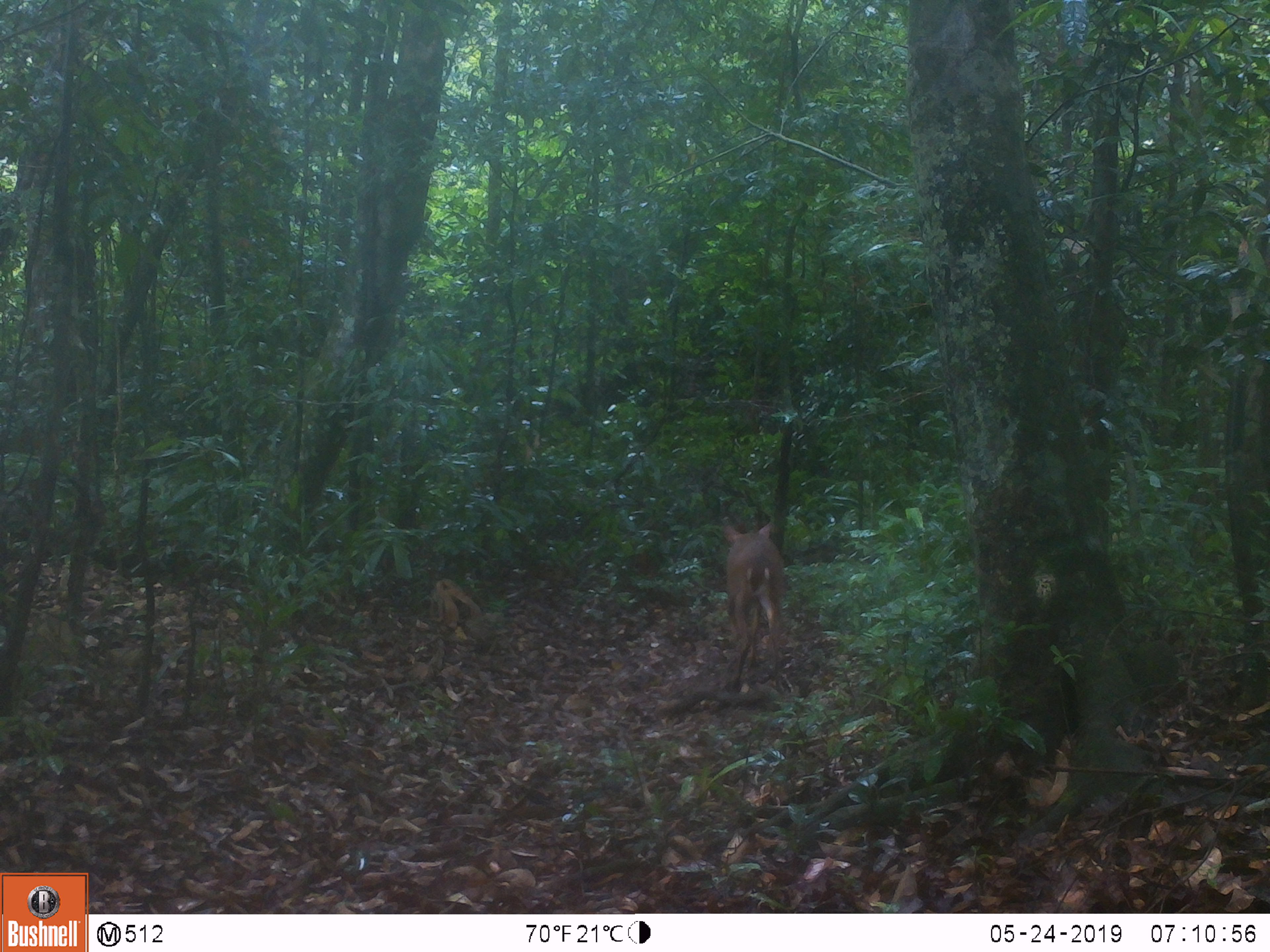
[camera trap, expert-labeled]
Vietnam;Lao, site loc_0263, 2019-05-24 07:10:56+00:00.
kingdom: Animalia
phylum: Chordata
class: Mammalia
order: Artiodactyla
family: Cervidae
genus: Muntiacus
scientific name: Muntiacus vuquangensis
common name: large-antlered muntjac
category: large antlered muntjac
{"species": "large antlered muntjac (large-antlered muntjac) (Muntiacus vuquangensis)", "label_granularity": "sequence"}